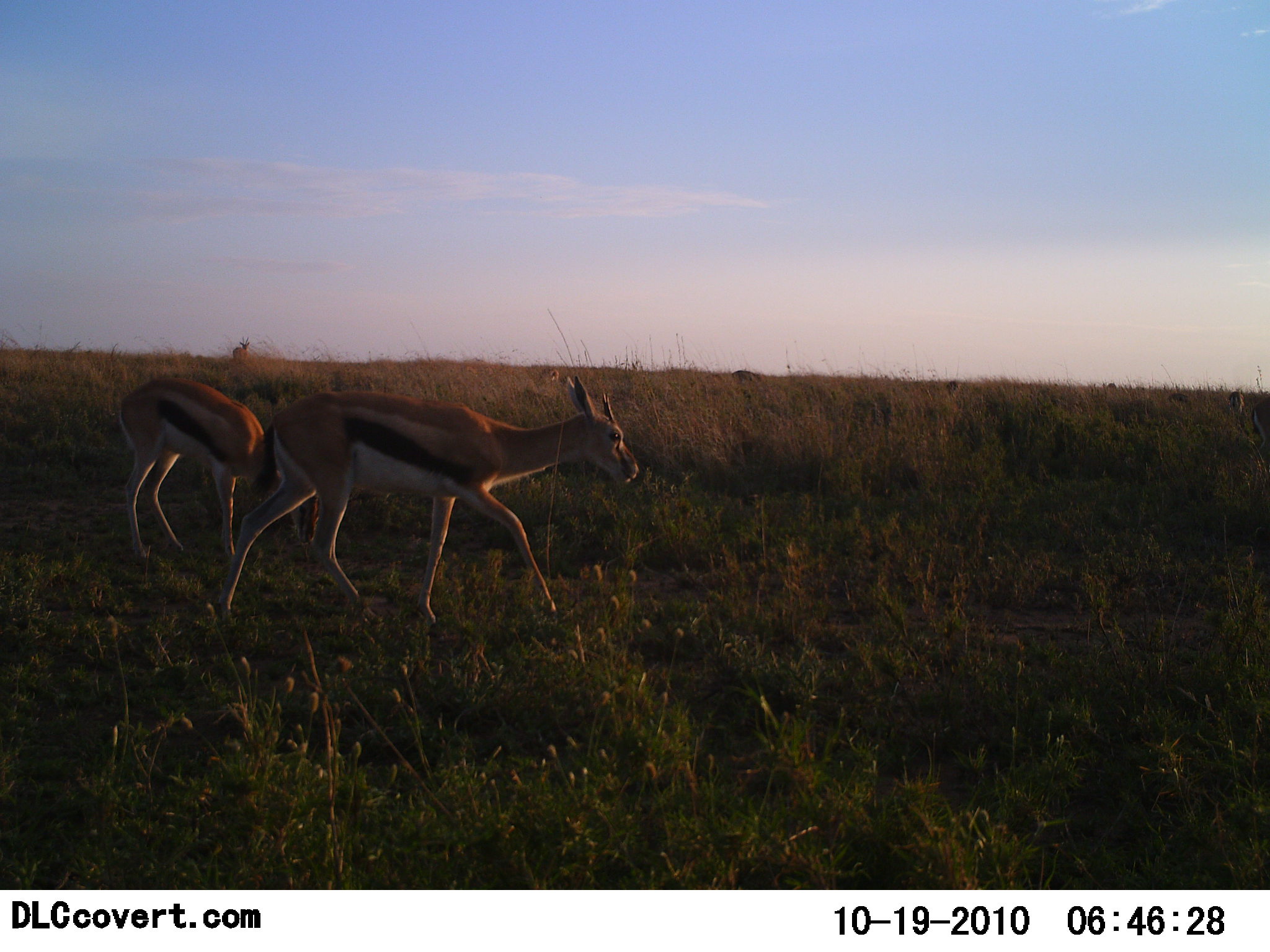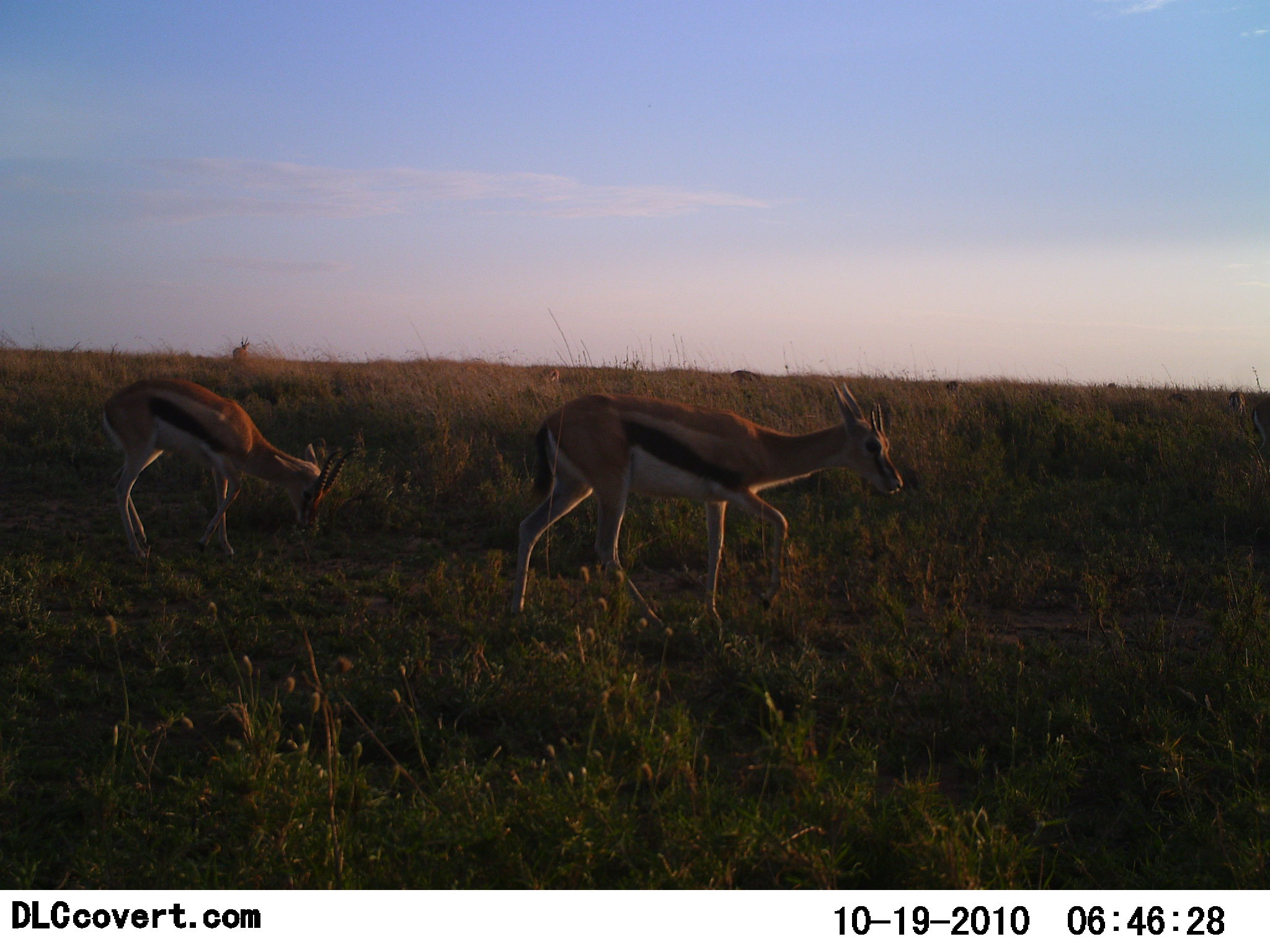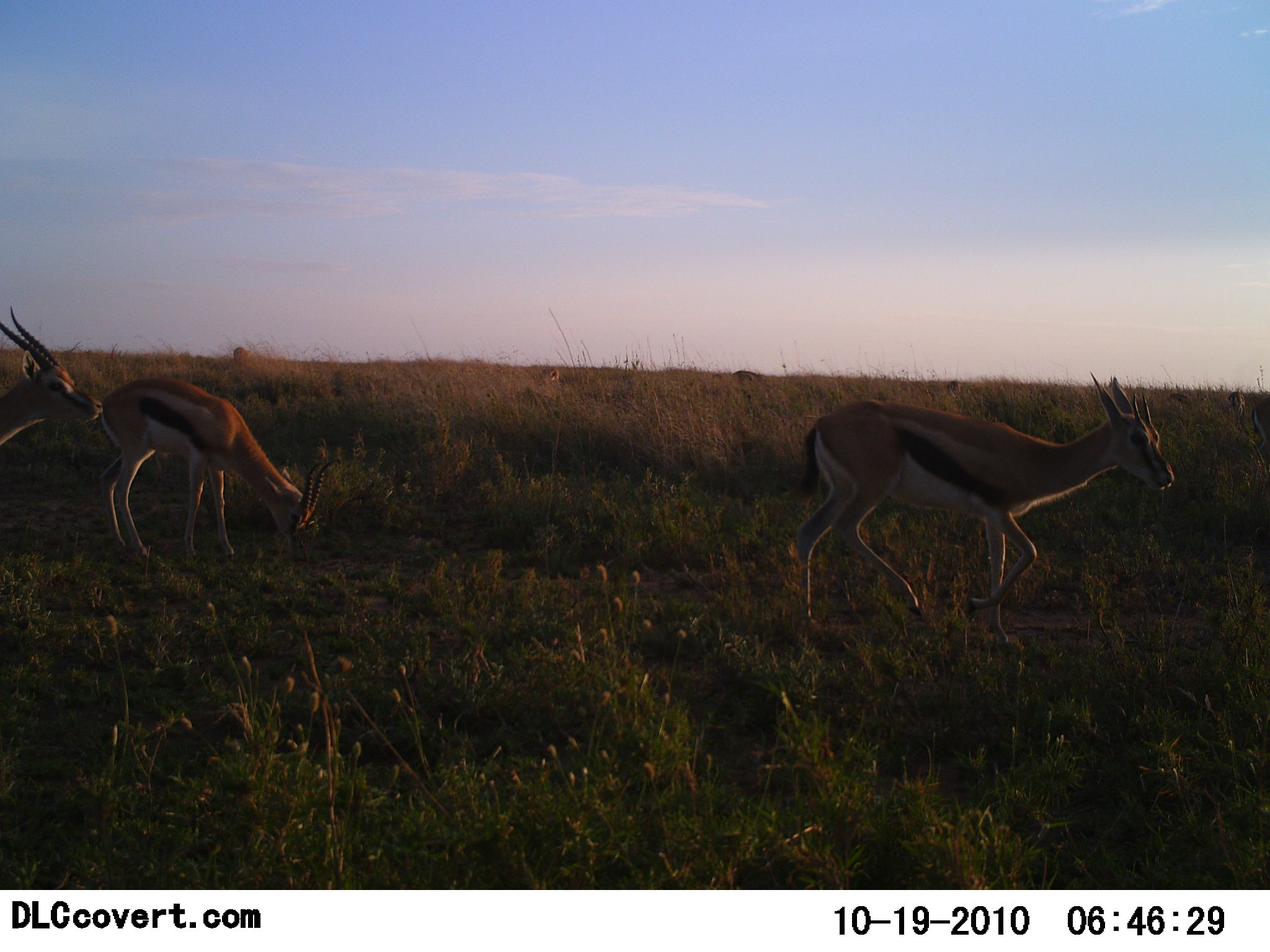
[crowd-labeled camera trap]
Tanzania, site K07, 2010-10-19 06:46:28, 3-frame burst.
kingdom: Animalia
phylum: Chordata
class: Mammalia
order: Artiodactyla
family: Bovidae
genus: Eudorcas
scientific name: Eudorcas thomsonii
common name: thomson's gazelle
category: gazellethomsons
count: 3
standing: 0%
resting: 0%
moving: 100%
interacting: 0%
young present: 0%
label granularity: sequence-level